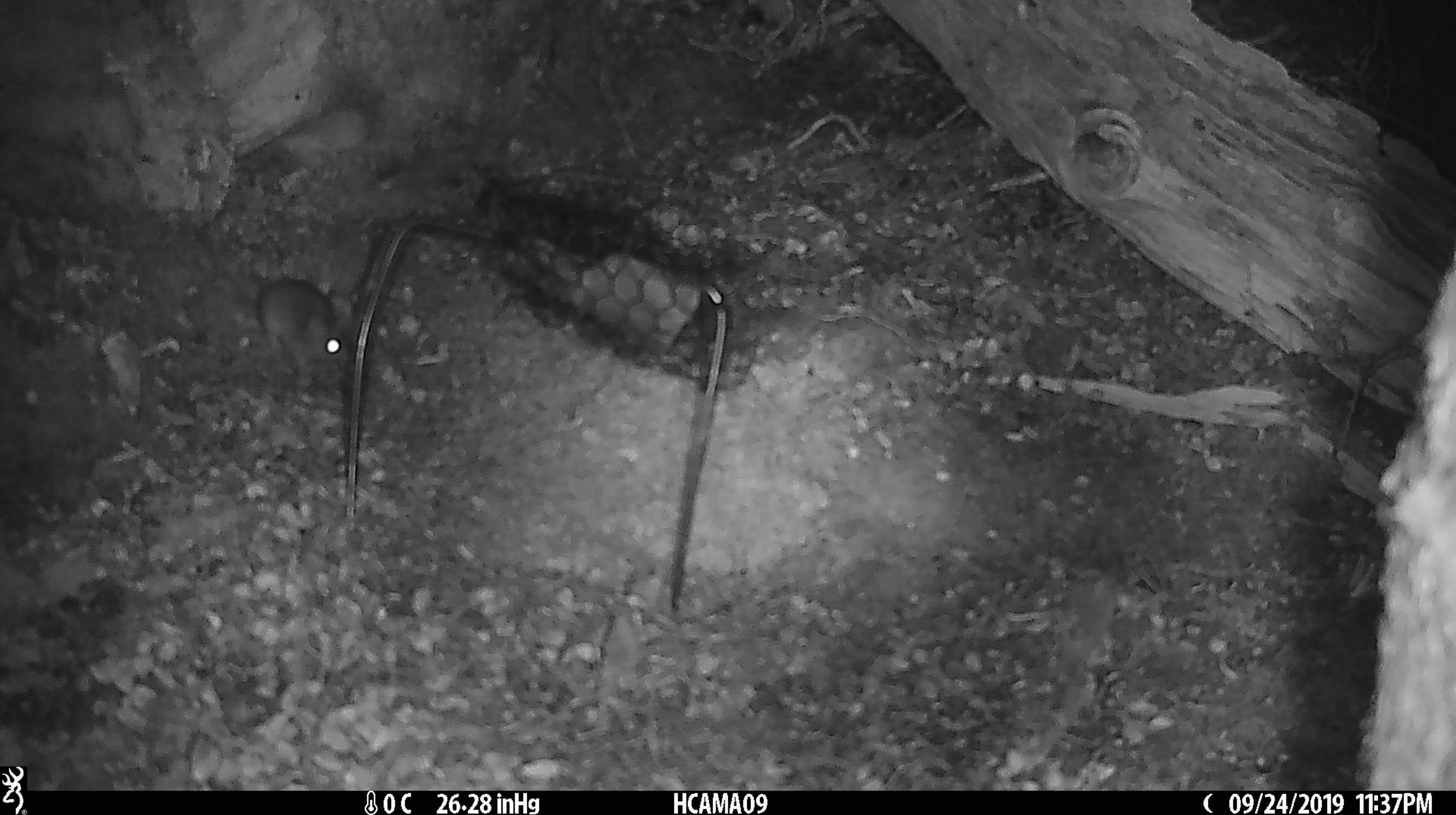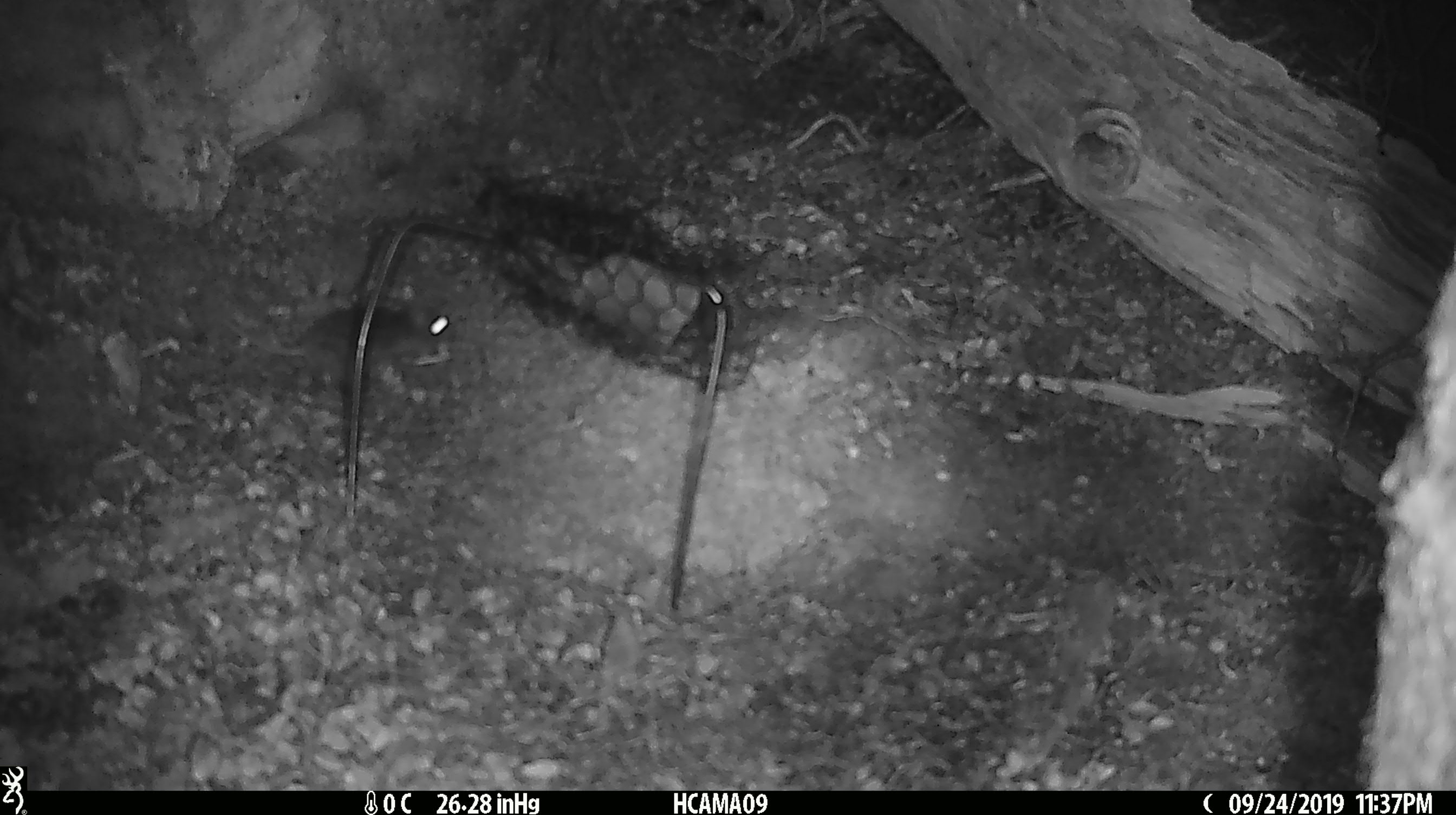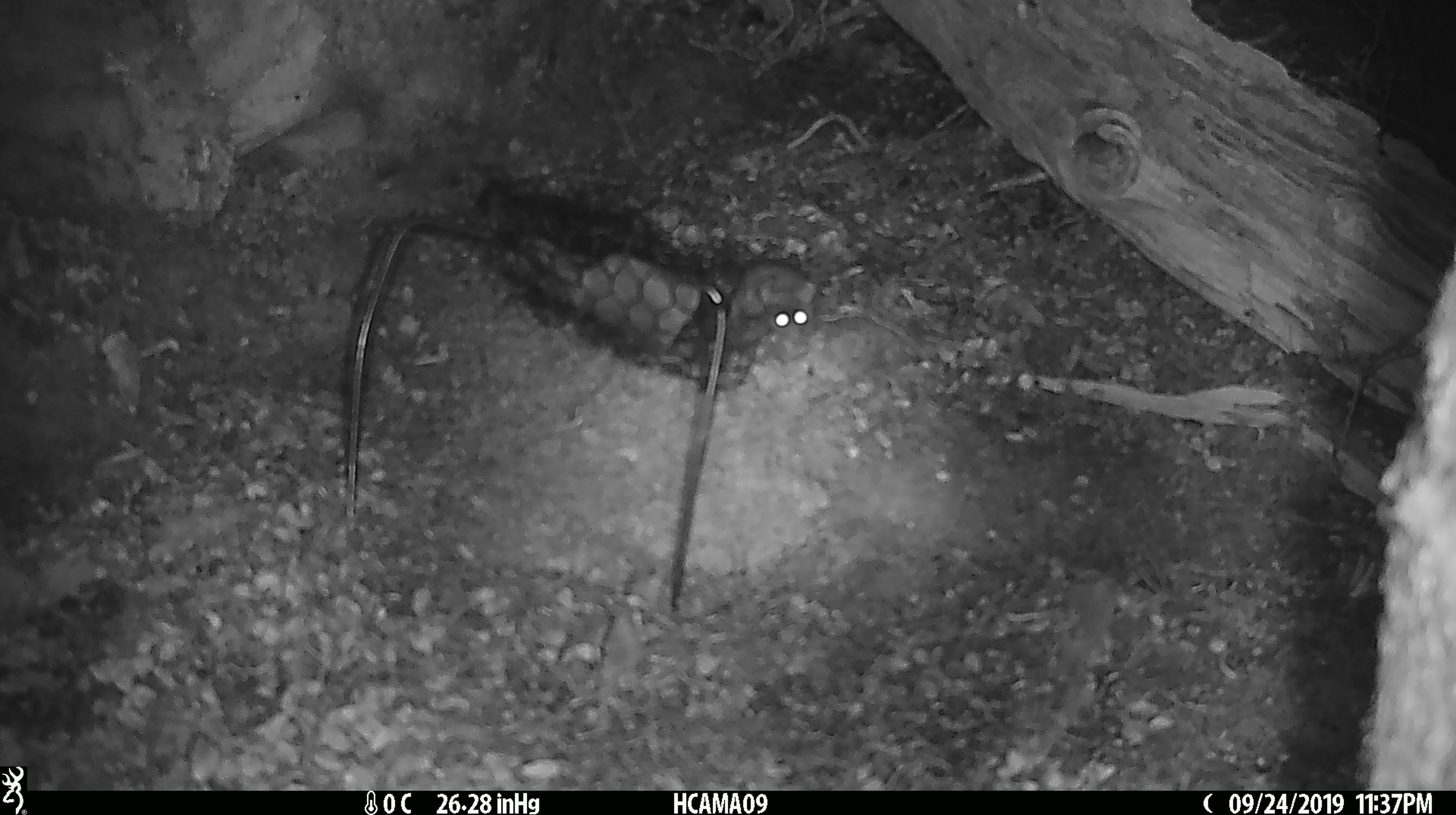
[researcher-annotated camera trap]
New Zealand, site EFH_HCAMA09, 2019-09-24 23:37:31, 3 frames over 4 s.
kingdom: Animalia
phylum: Chordata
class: Mammalia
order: Rodentia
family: Muridae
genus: Mus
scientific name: Mus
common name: mouse